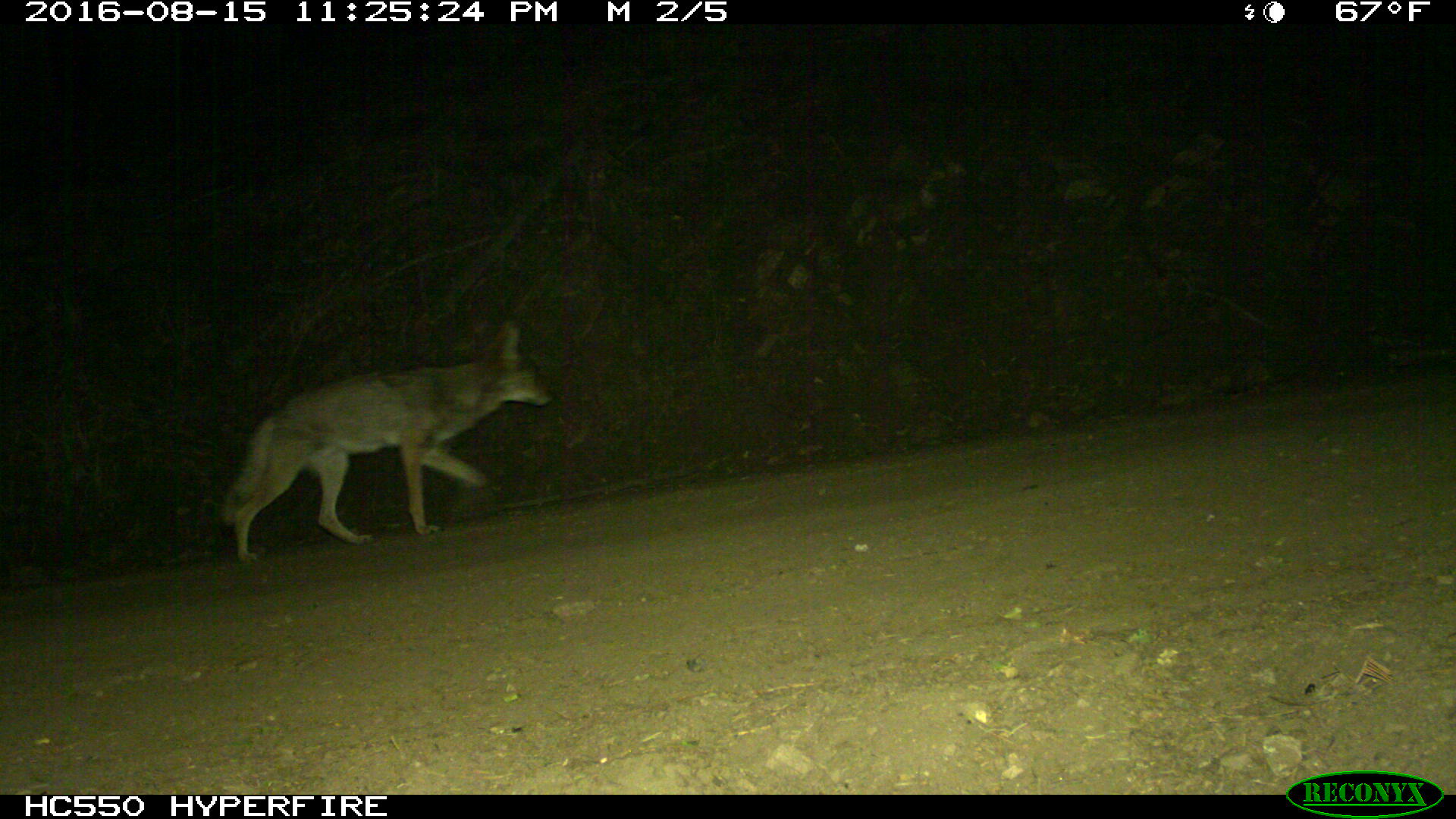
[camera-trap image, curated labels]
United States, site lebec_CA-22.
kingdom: Animalia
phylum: Chordata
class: Mammalia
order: Carnivora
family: Canidae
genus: Canis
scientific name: Canis latrans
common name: coyote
Canis latrans (coyote).